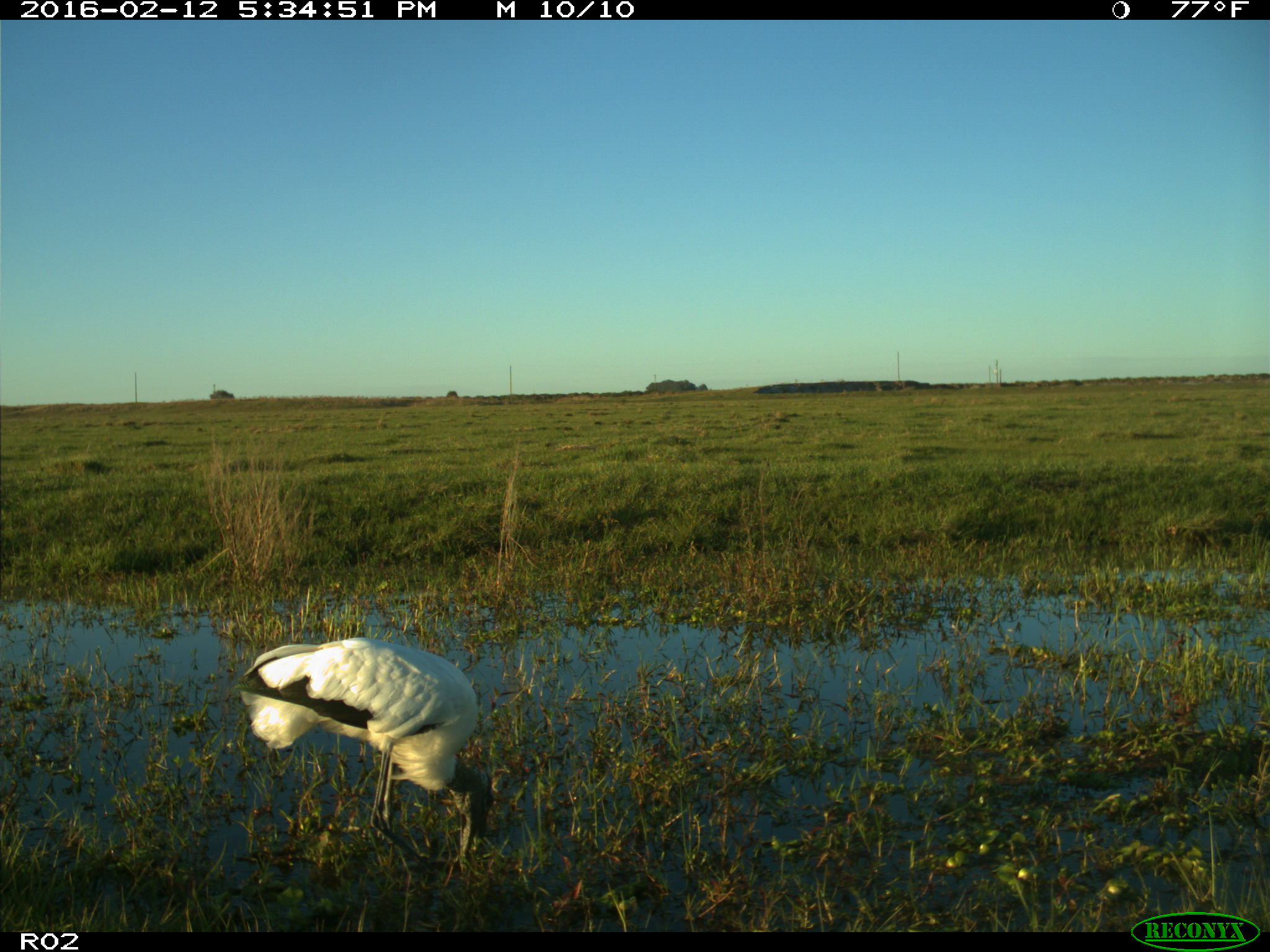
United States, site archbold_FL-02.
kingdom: Animalia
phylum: Chordata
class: Aves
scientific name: Aves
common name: birds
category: unidentified bird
Unidentified bird (birds) (Aves).